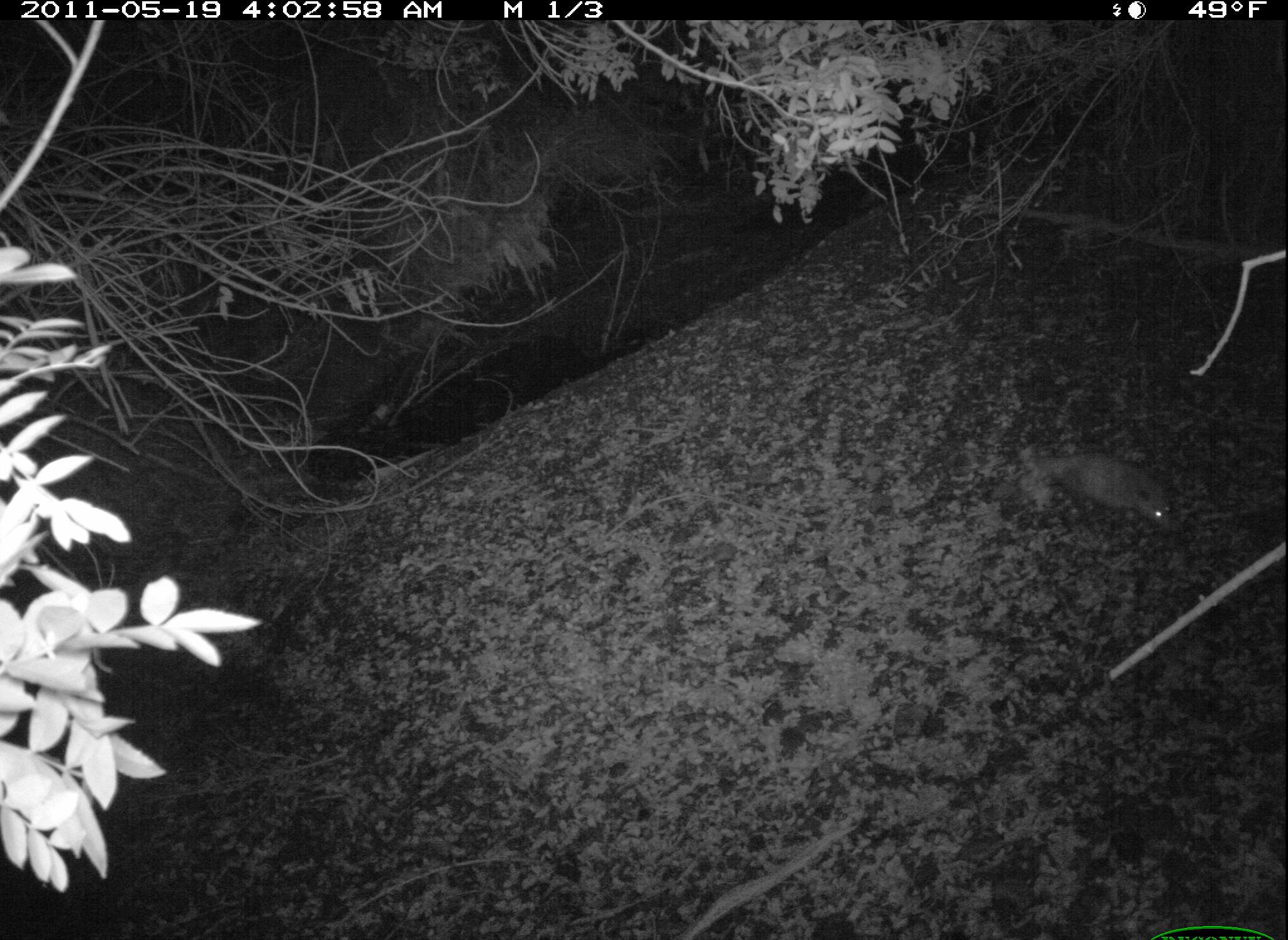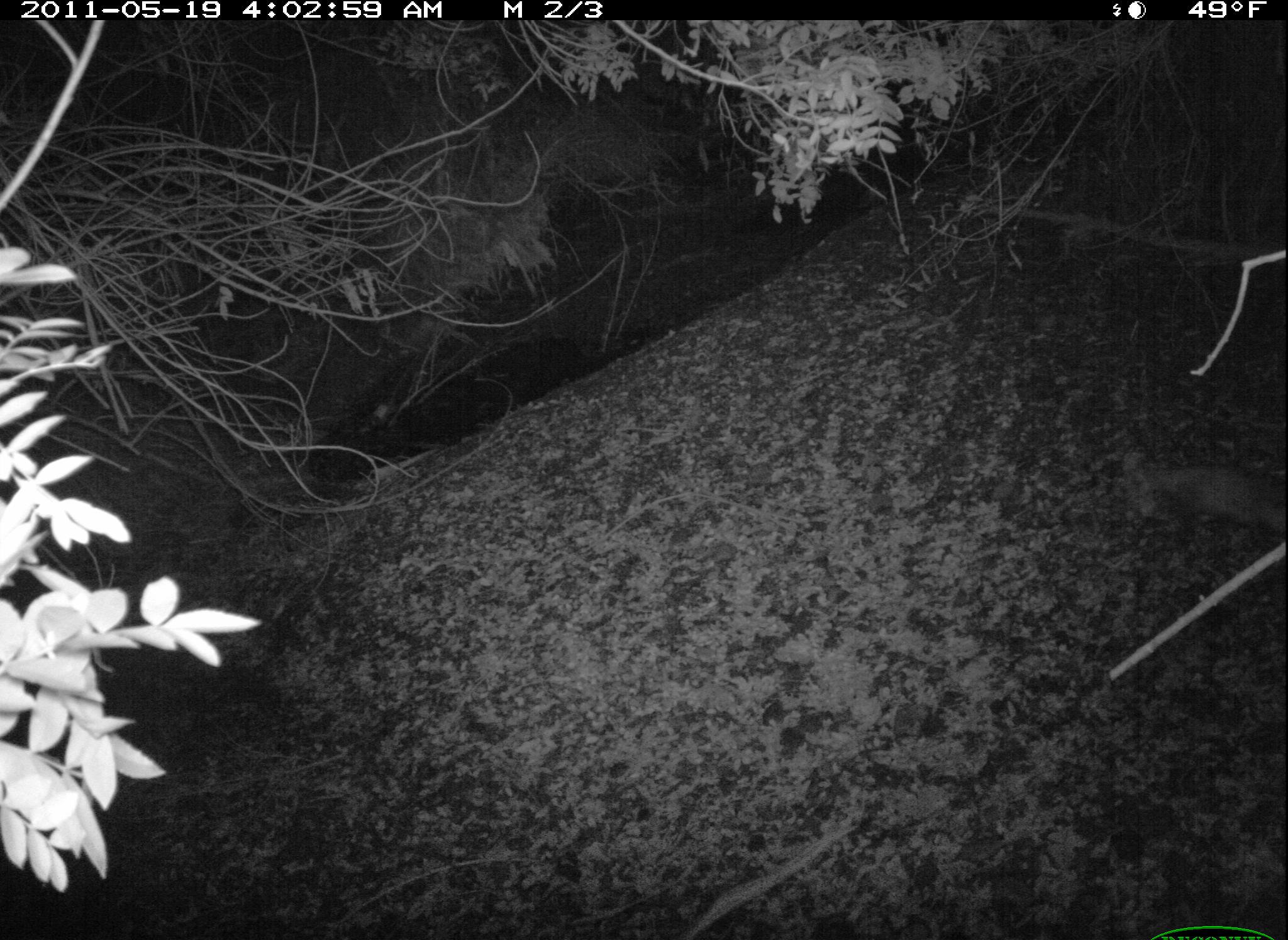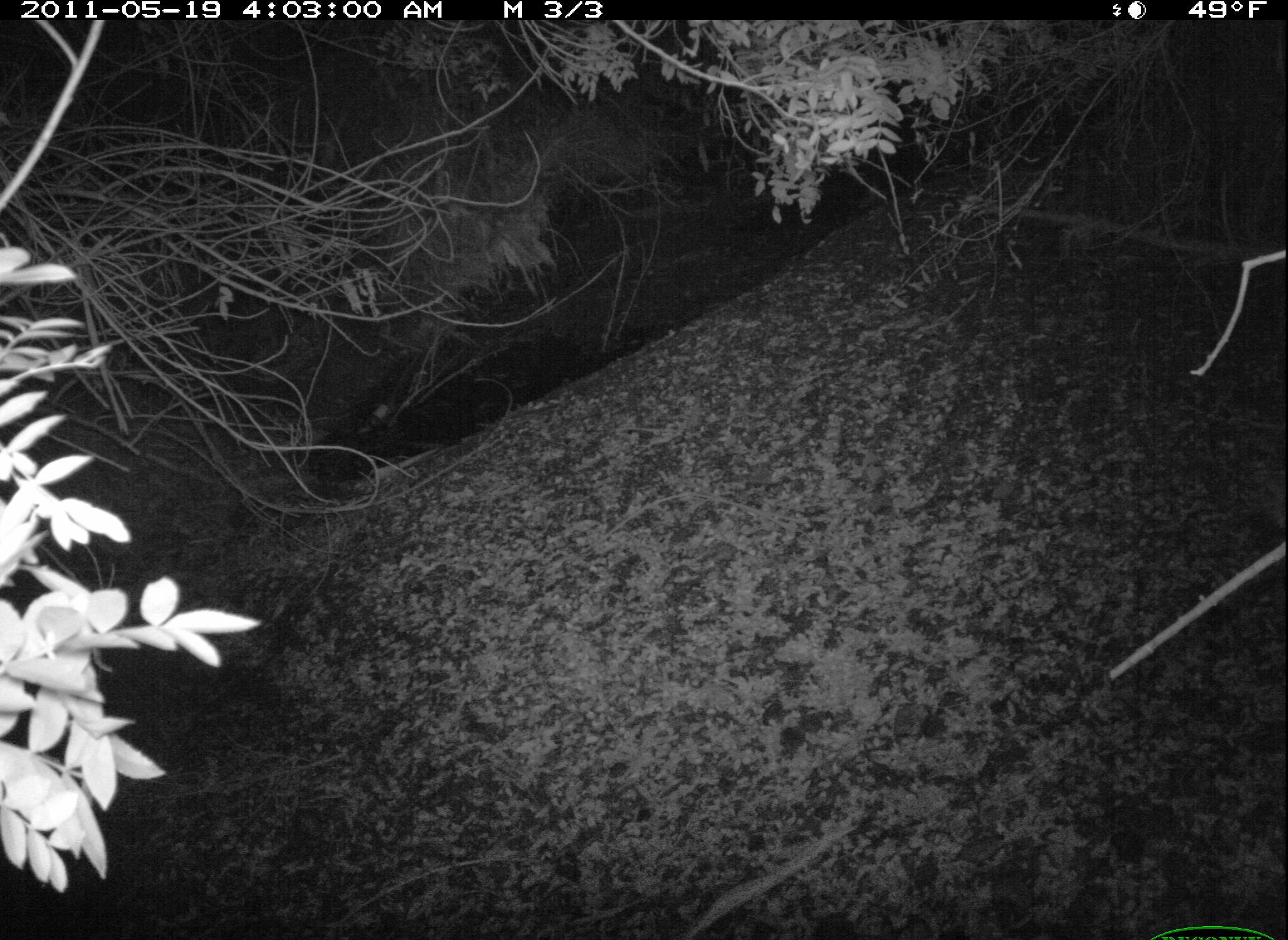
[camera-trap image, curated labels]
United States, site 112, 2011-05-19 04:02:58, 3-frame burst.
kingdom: Animalia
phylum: Chordata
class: Mammalia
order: Didelphimorphia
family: Didelphidae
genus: Didelphis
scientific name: Didelphis virginiana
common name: virginia opossum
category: opossum